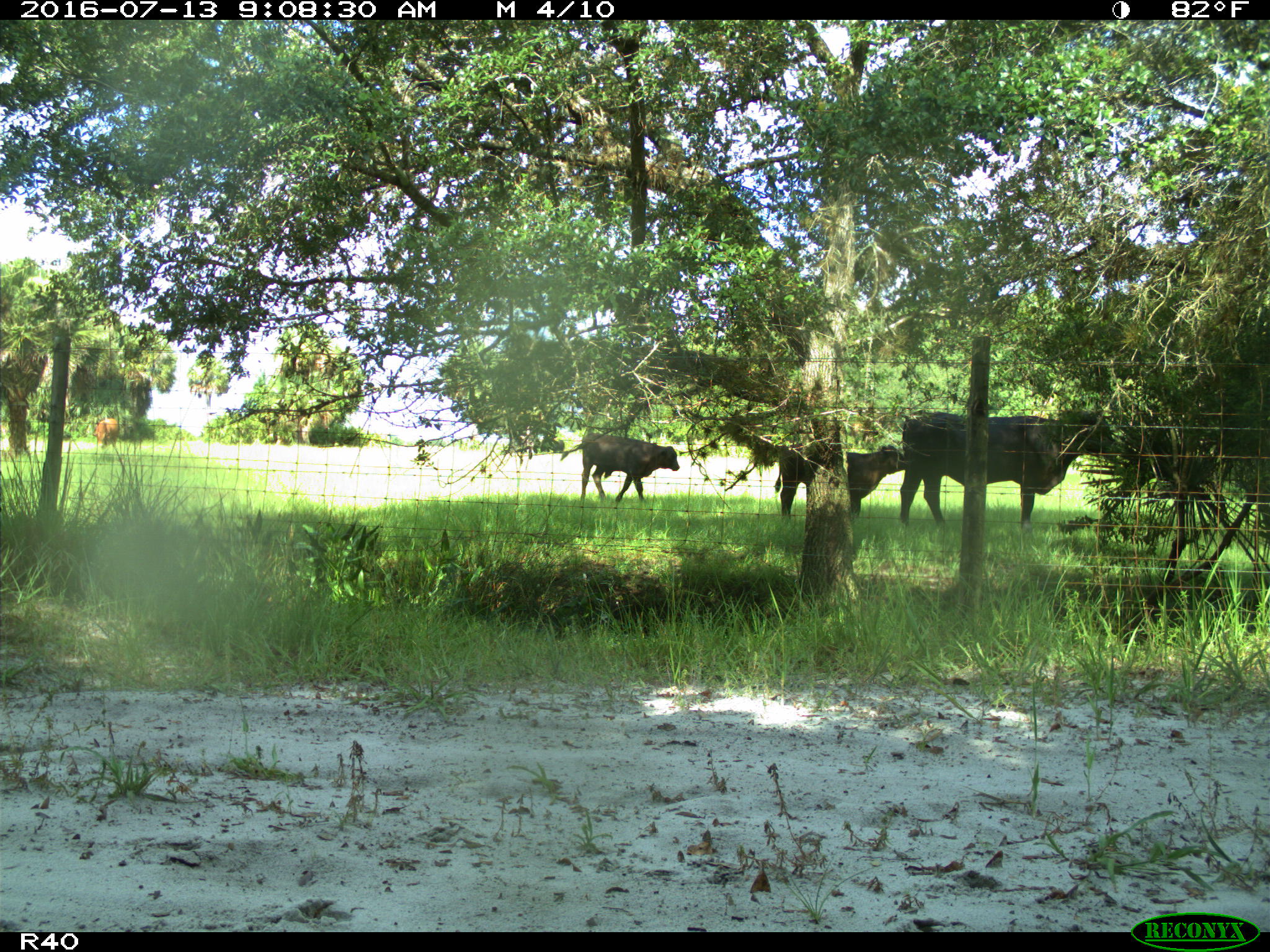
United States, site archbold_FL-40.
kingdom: Animalia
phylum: Chordata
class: Mammalia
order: Artiodactyla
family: Bovidae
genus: Bos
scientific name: Bos taurus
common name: domestic cow